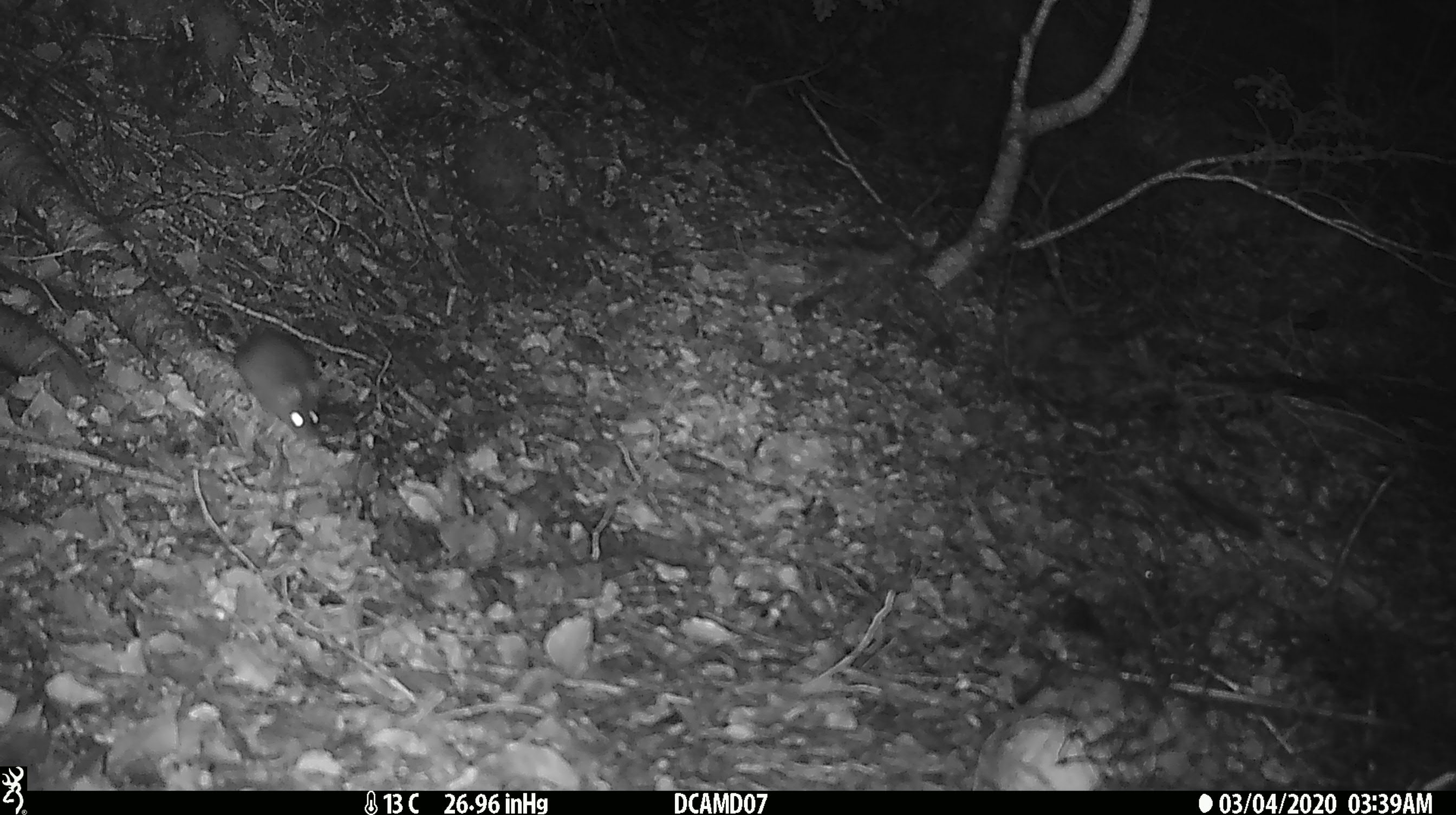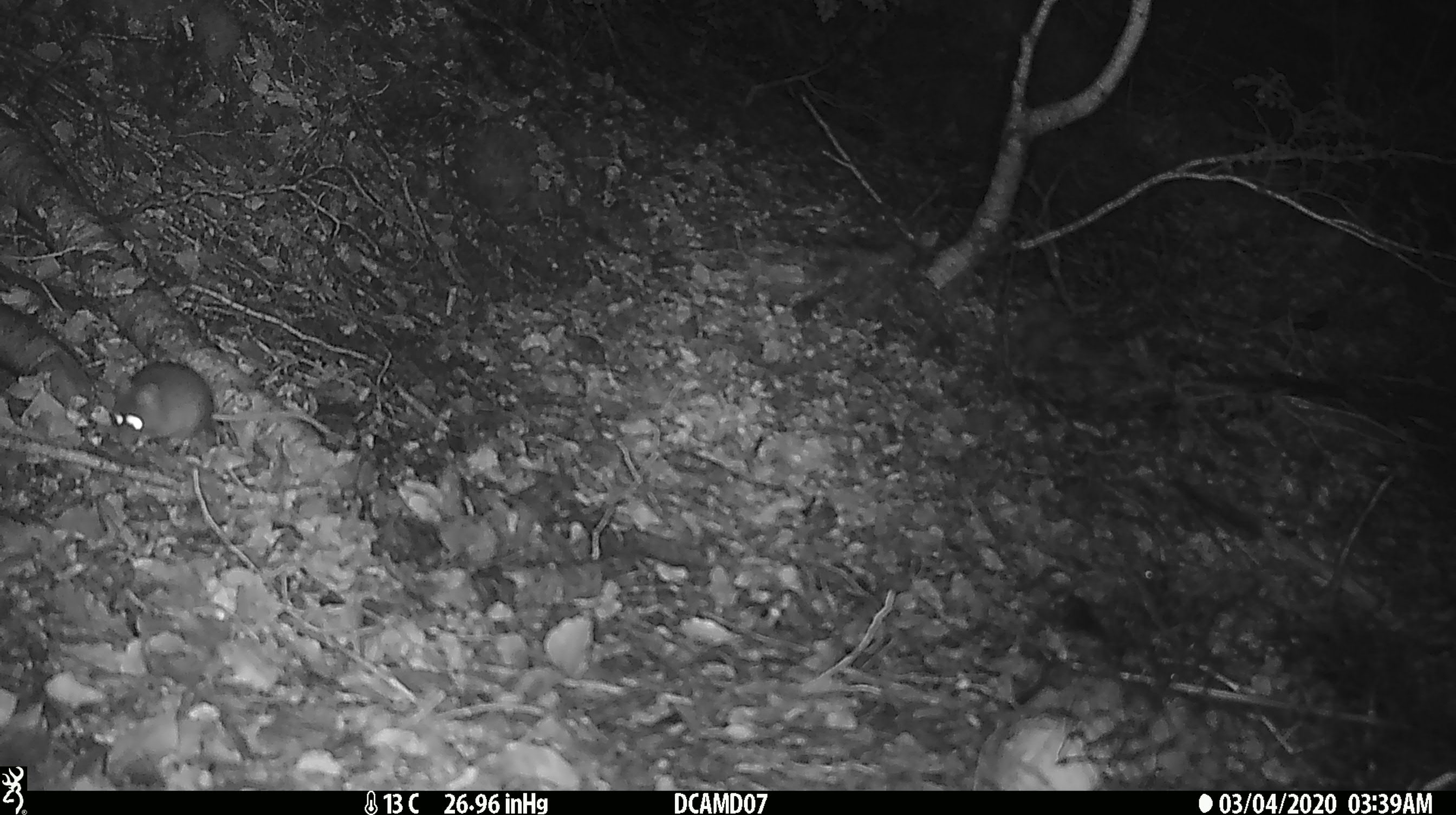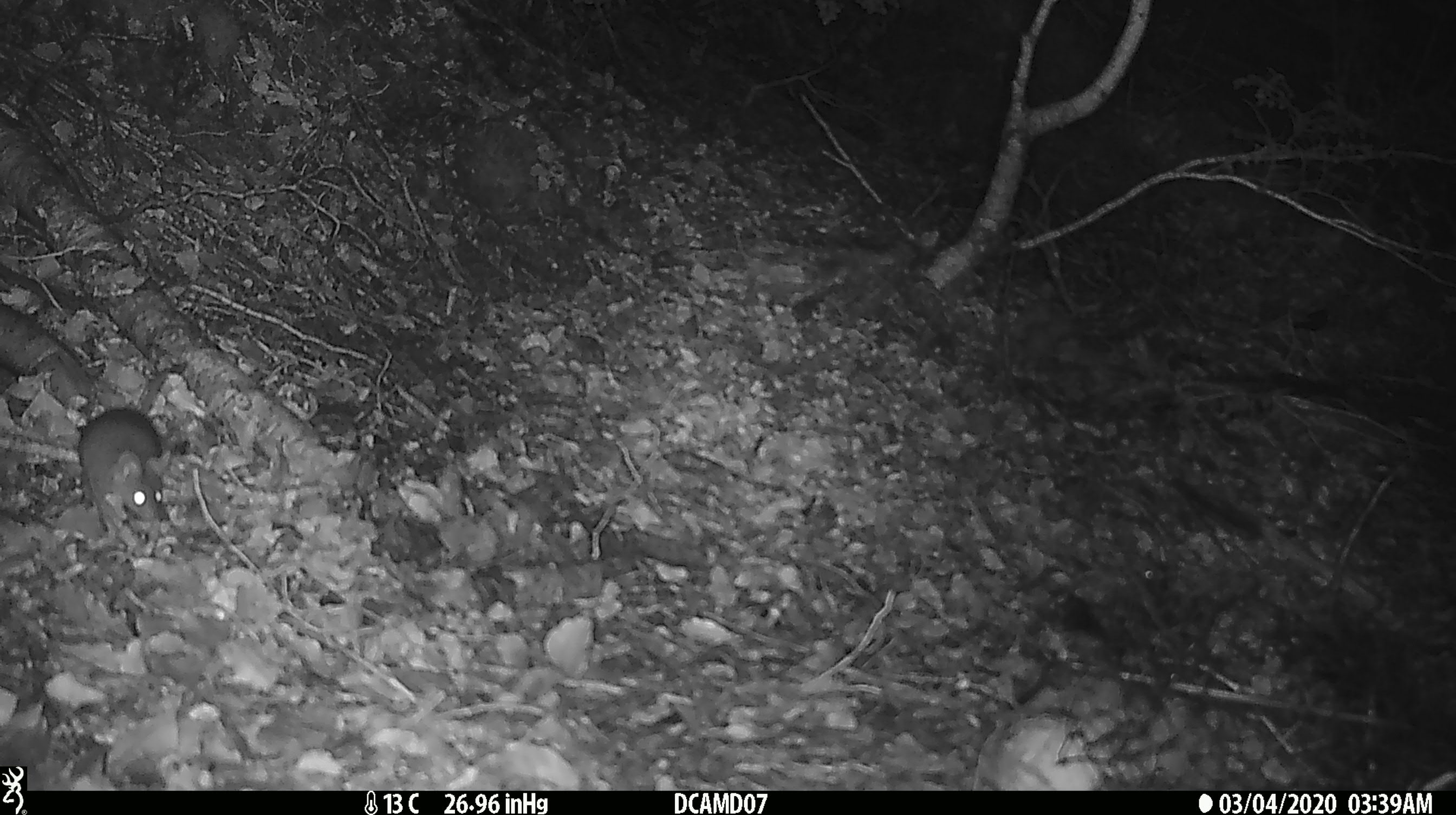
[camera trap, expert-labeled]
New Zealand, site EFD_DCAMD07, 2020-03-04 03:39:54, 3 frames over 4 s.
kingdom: Animalia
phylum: Chordata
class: Mammalia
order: Rodentia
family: Muridae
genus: Mus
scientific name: Mus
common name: mouse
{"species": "mouse (Mus)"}